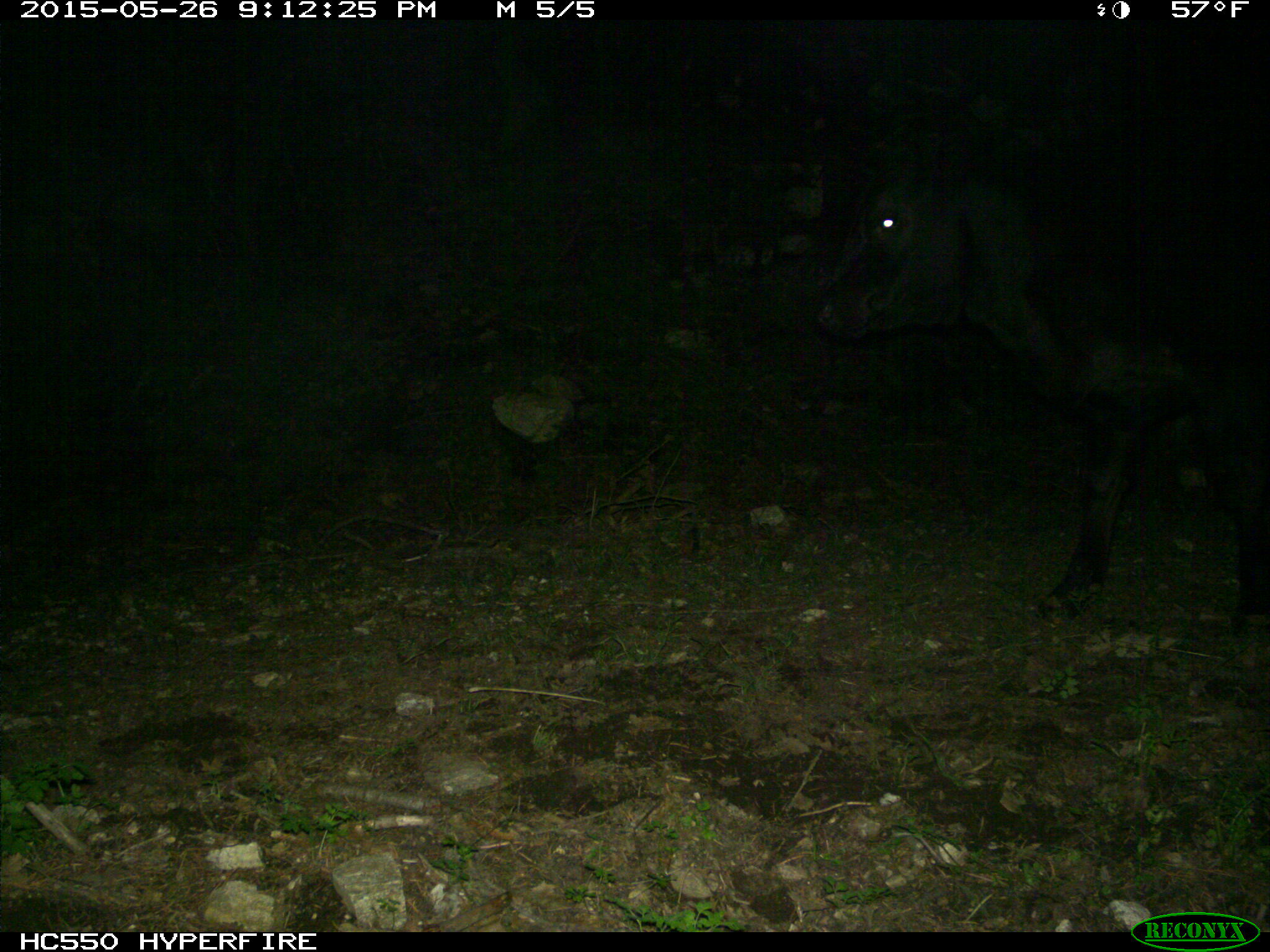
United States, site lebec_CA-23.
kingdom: Animalia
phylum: Chordata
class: Mammalia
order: Artiodactyla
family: Bovidae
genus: Bos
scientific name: Bos taurus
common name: domestic cow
Bos taurus (domestic cow).